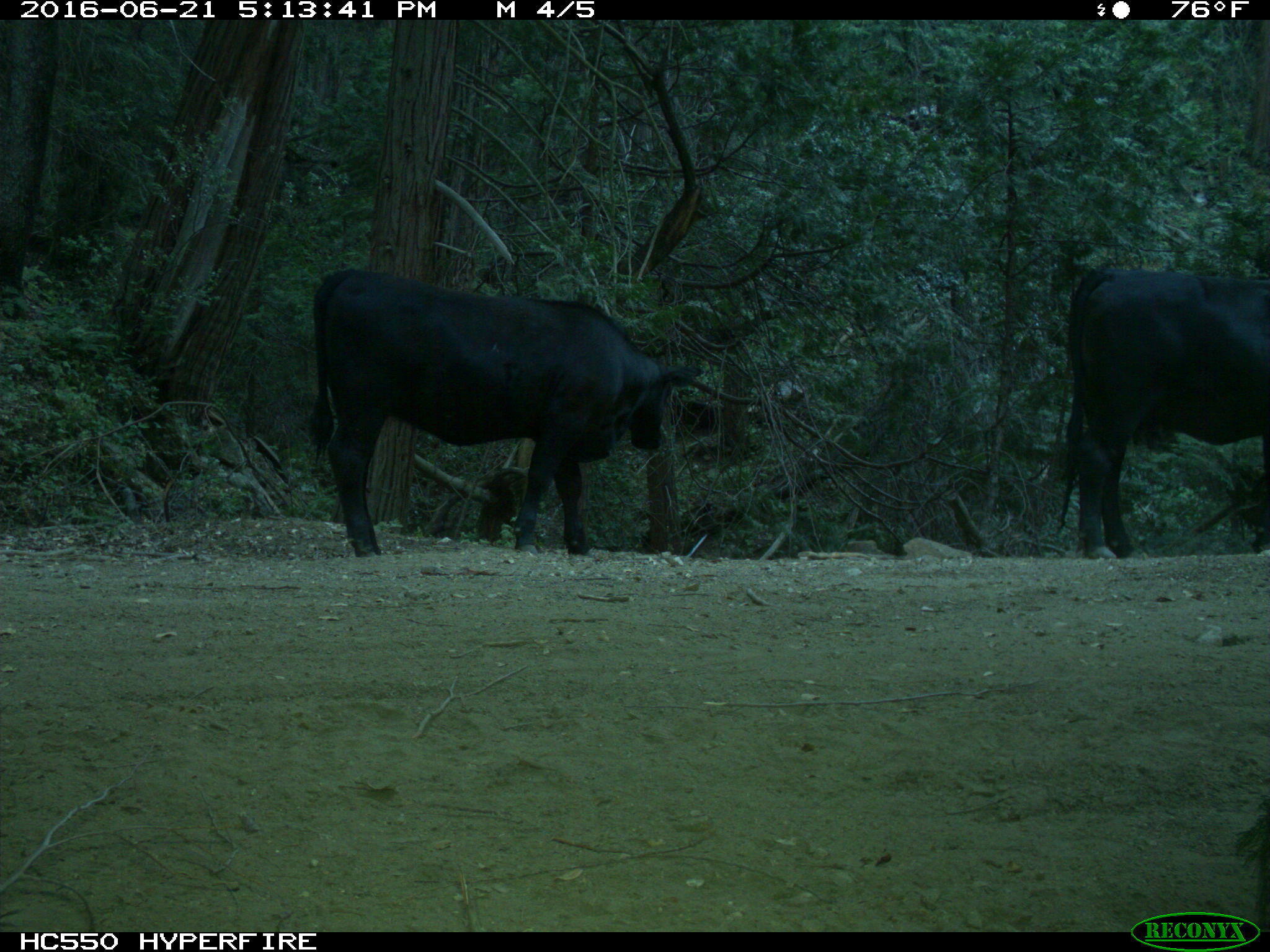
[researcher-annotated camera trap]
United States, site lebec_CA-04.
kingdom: Animalia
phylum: Chordata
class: Mammalia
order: Artiodactyla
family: Bovidae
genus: Bos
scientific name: Bos taurus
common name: domestic cow